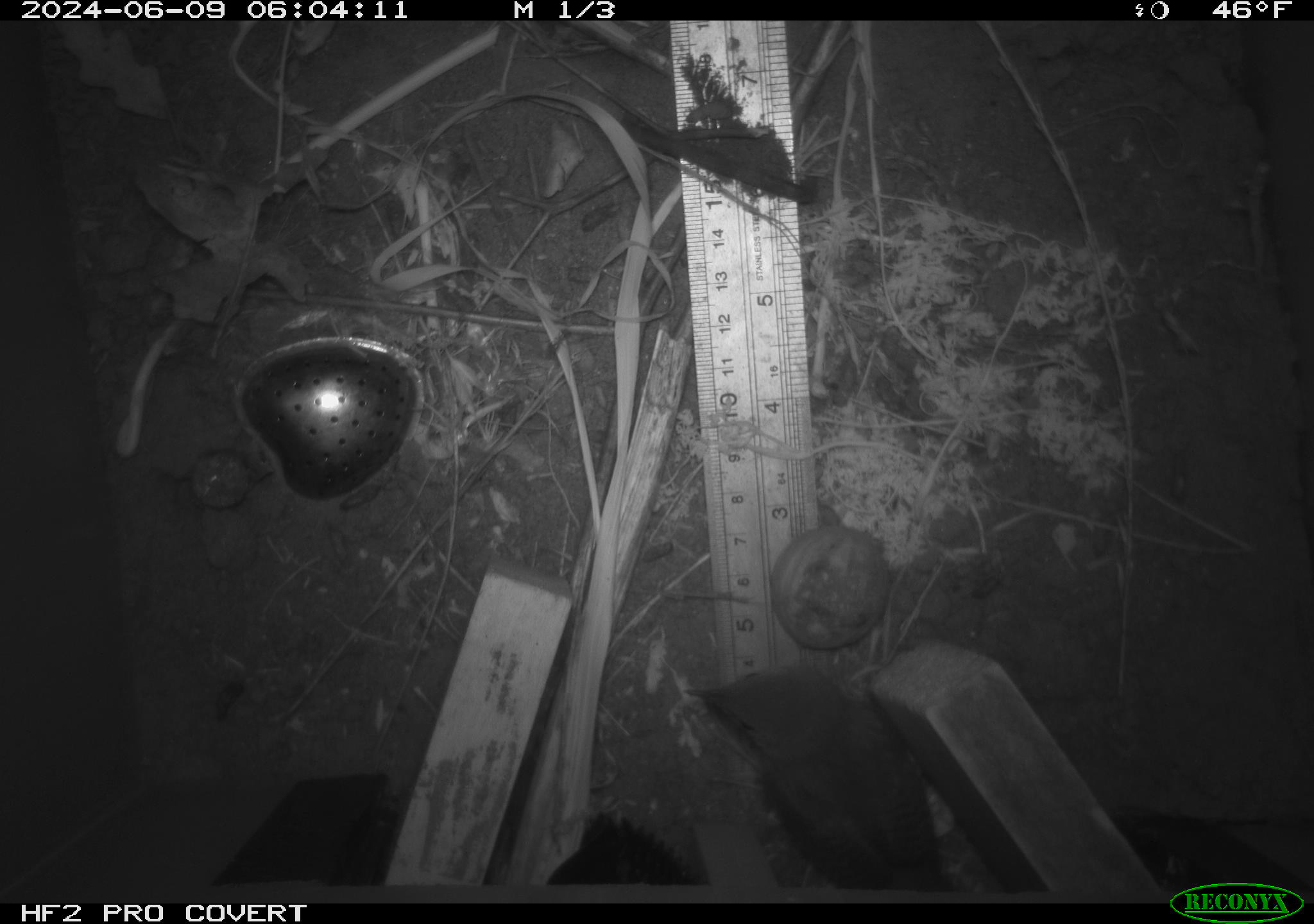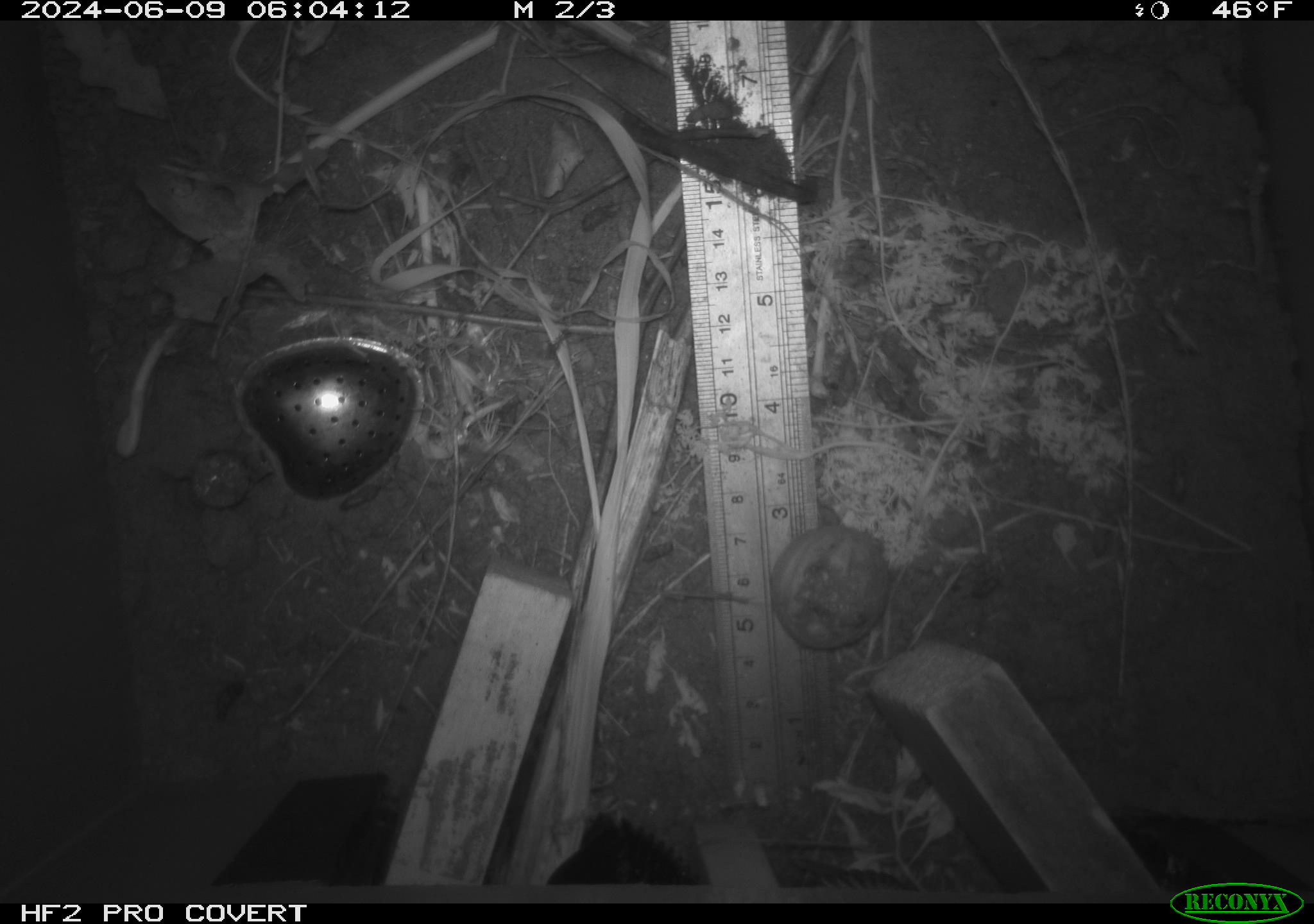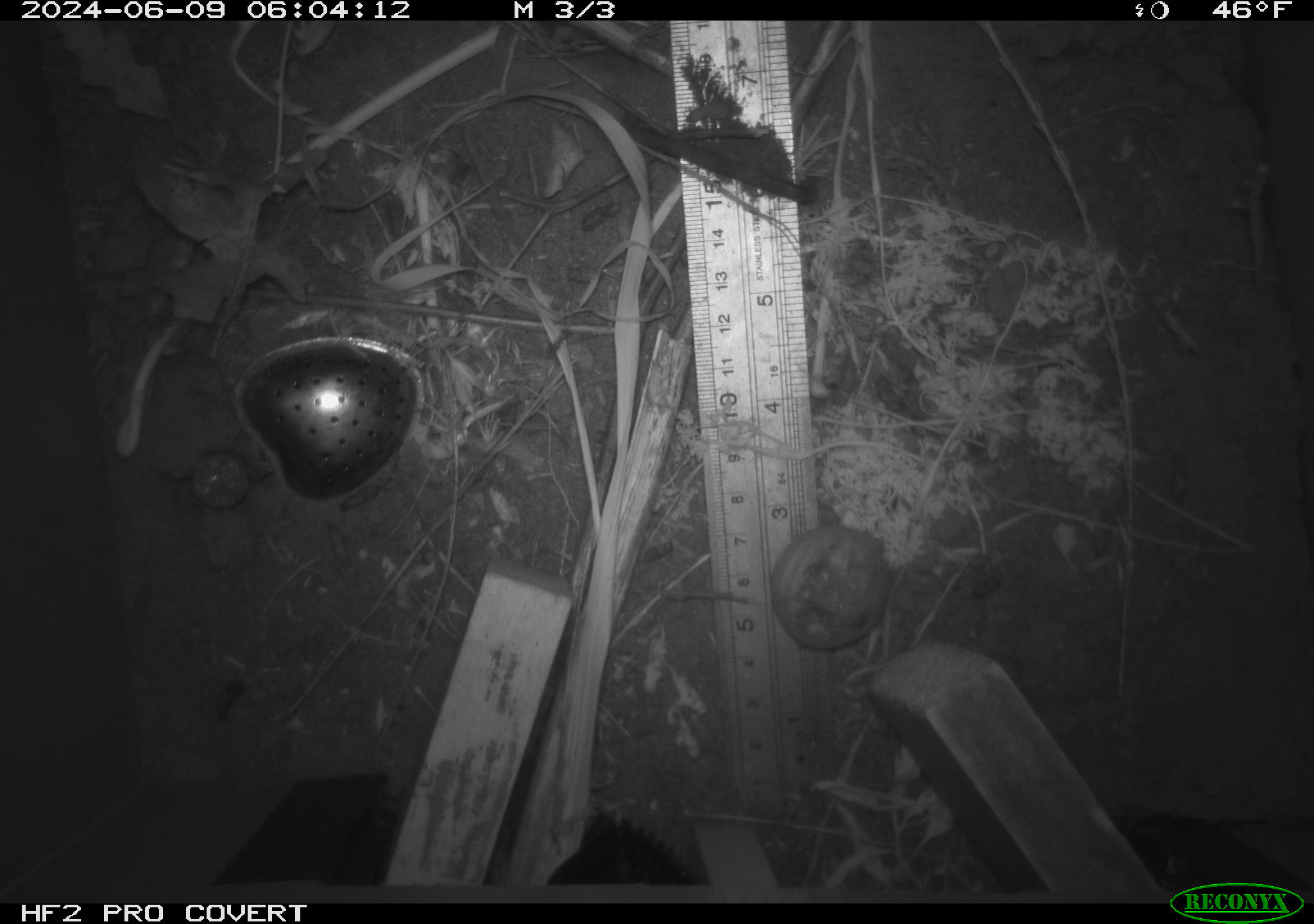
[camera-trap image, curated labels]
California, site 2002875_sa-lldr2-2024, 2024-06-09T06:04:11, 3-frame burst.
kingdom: Animalia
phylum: Chordata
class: Aves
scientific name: Aves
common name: bird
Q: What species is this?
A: Bird (Aves).